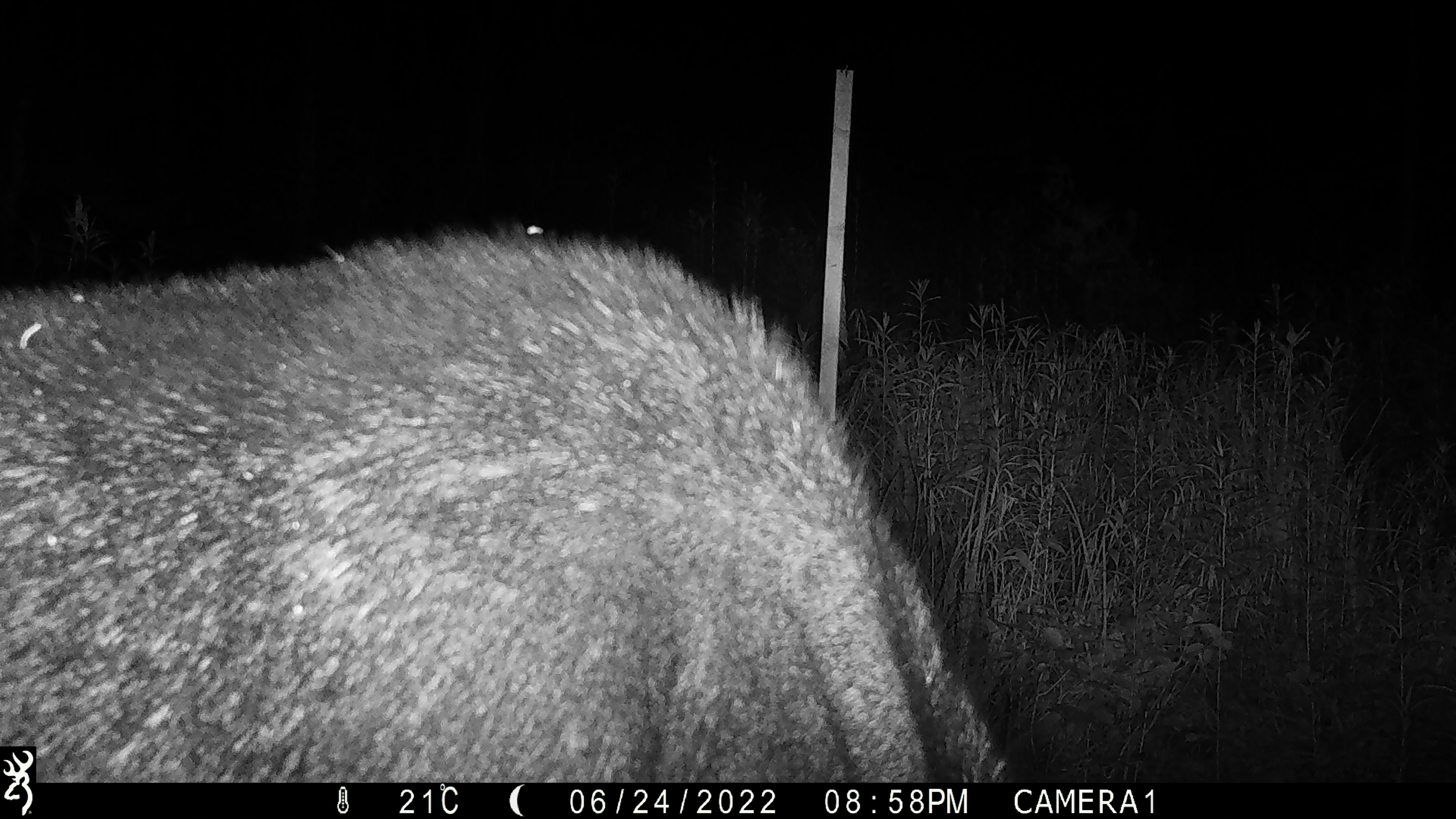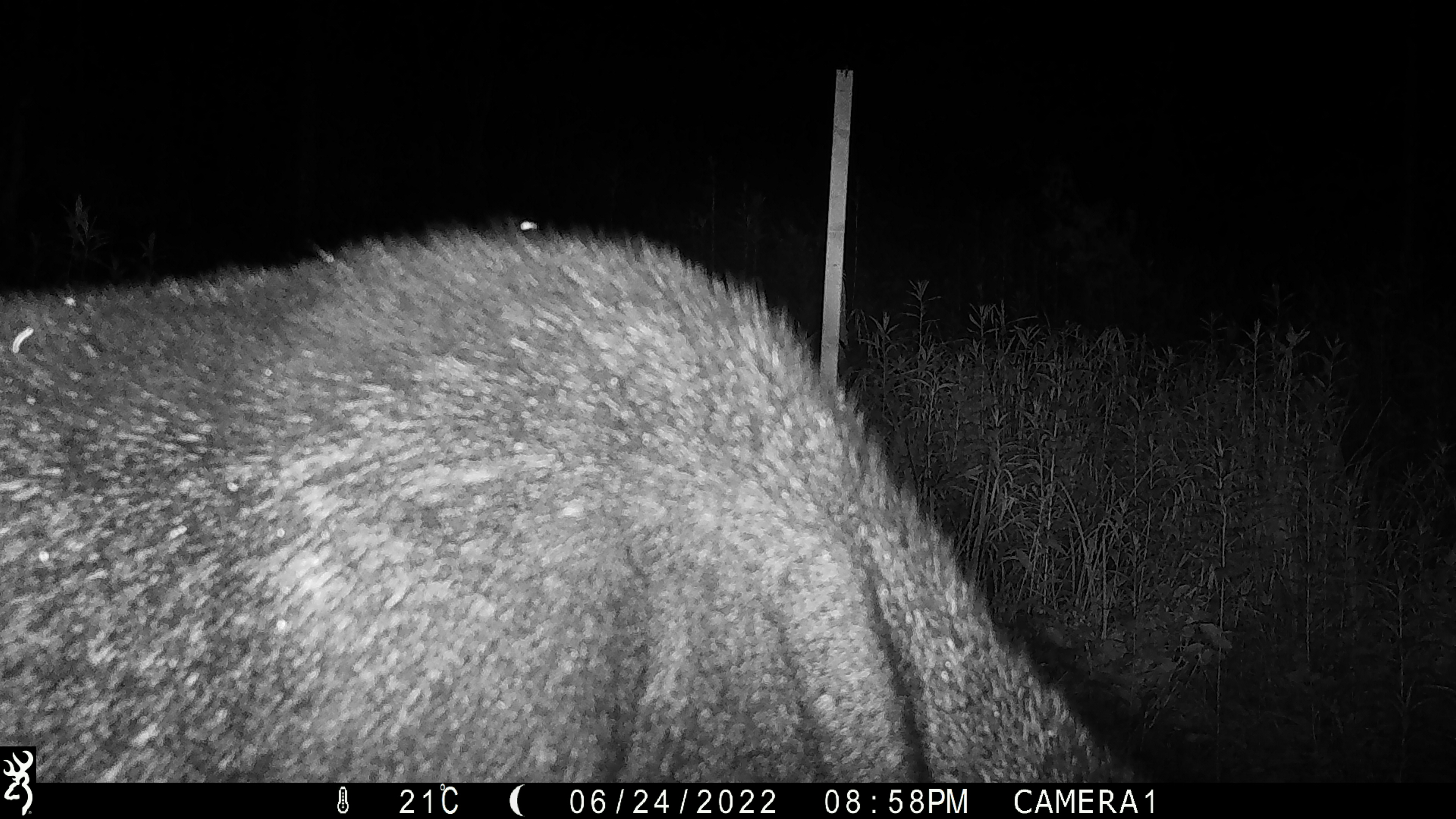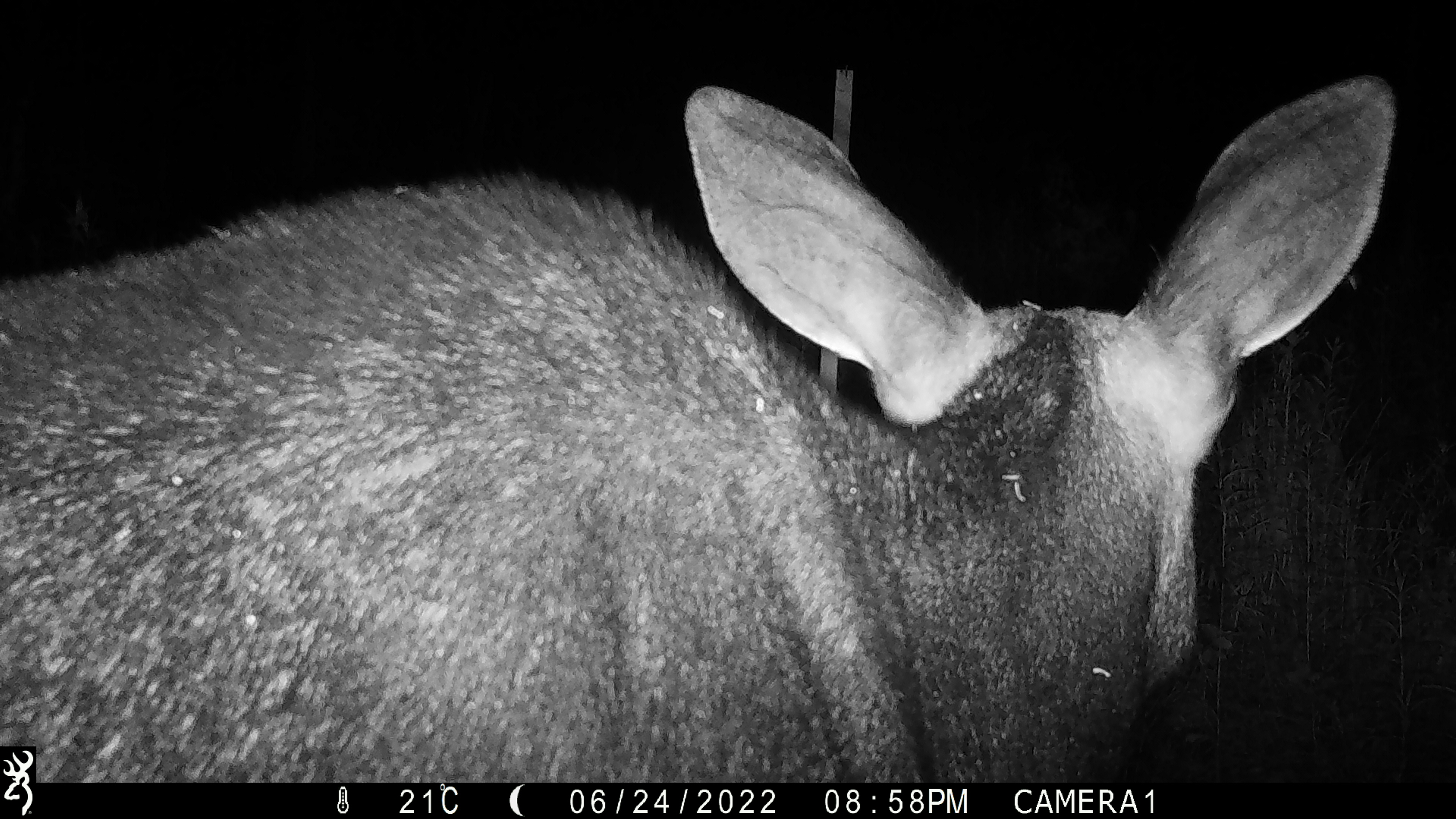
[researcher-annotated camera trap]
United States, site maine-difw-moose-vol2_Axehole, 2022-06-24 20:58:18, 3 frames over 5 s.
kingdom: Animalia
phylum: Chordata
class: Mammalia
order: Artiodactyla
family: Cervidae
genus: Alces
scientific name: Alces alces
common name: moose